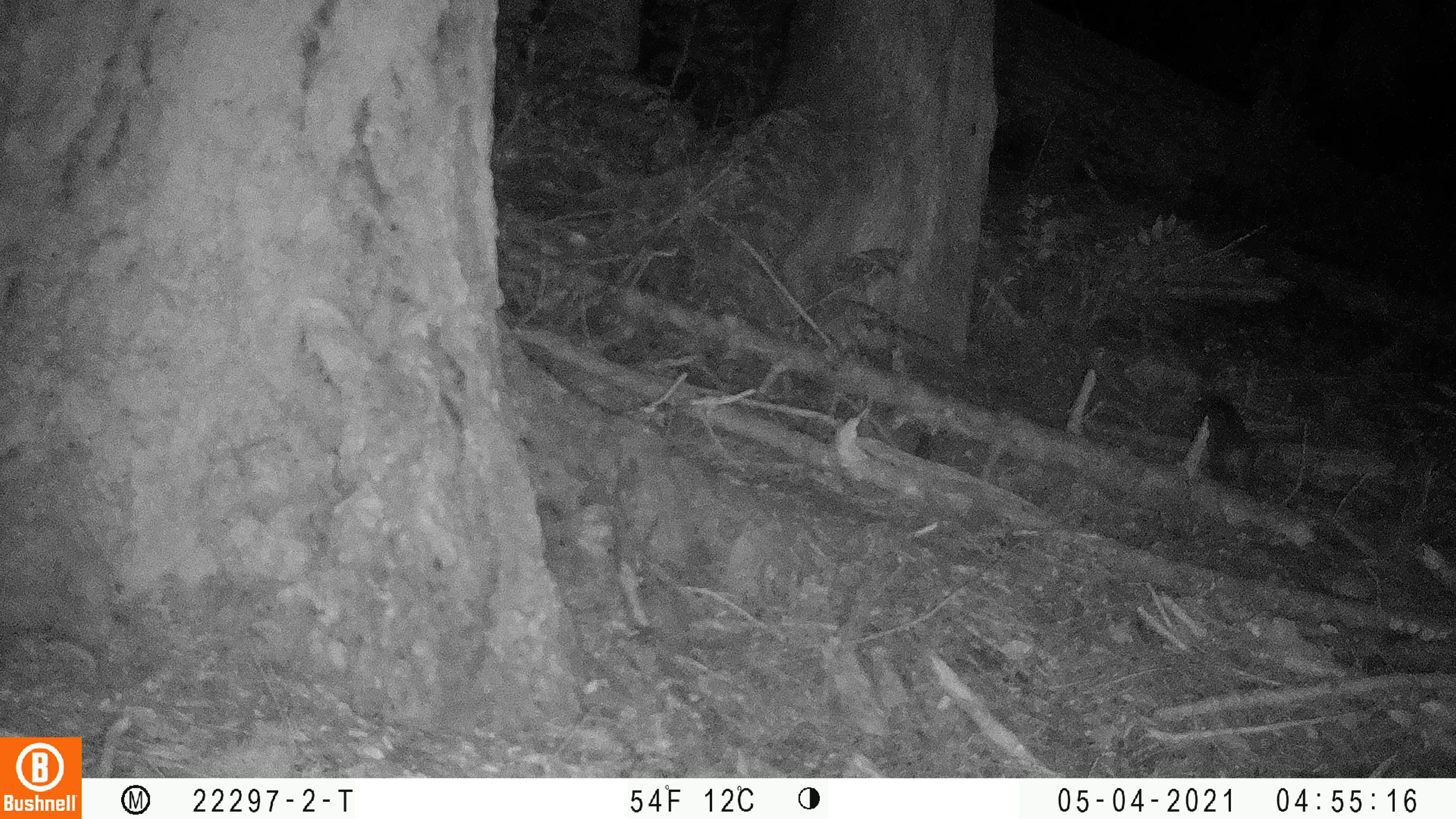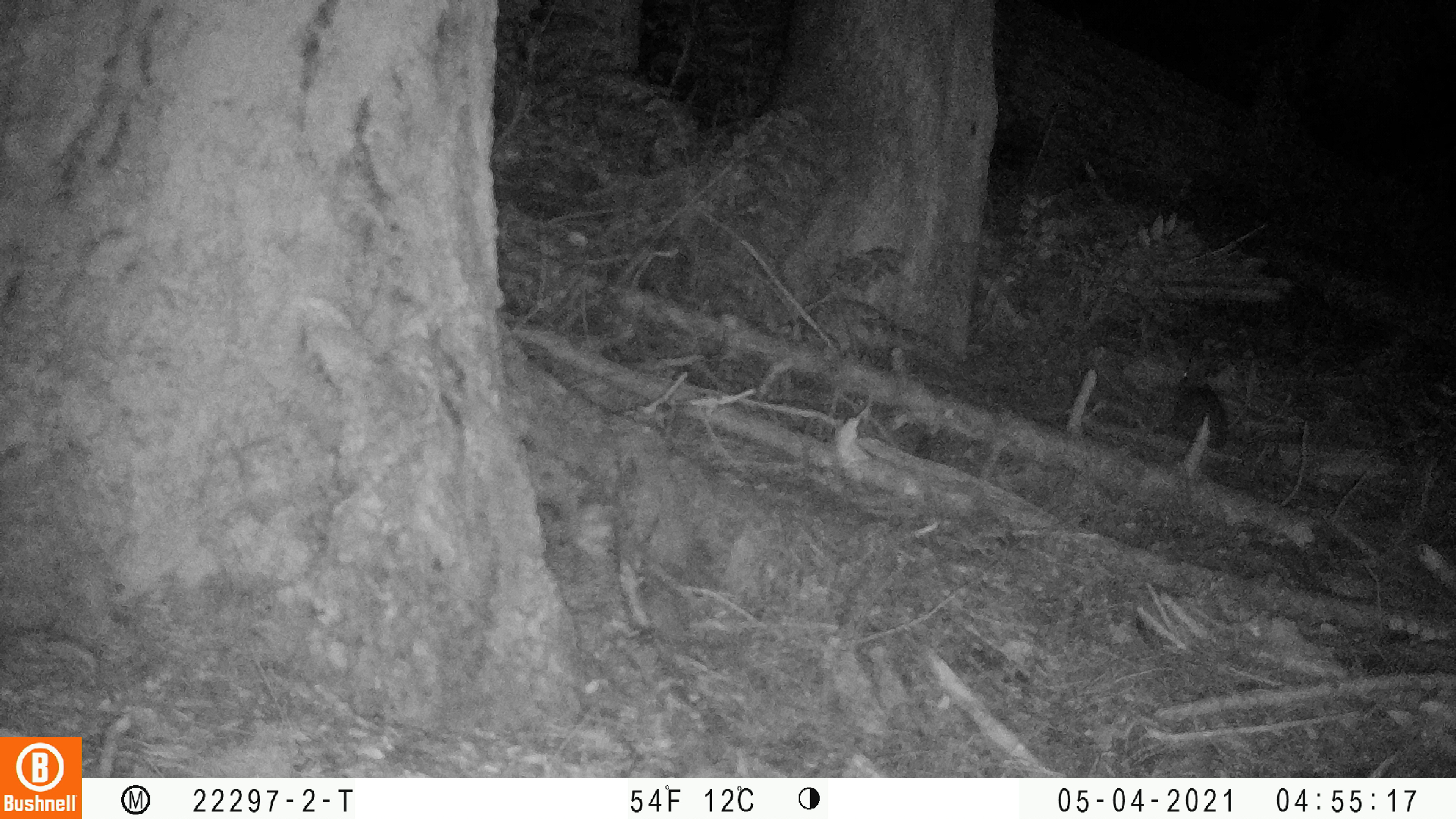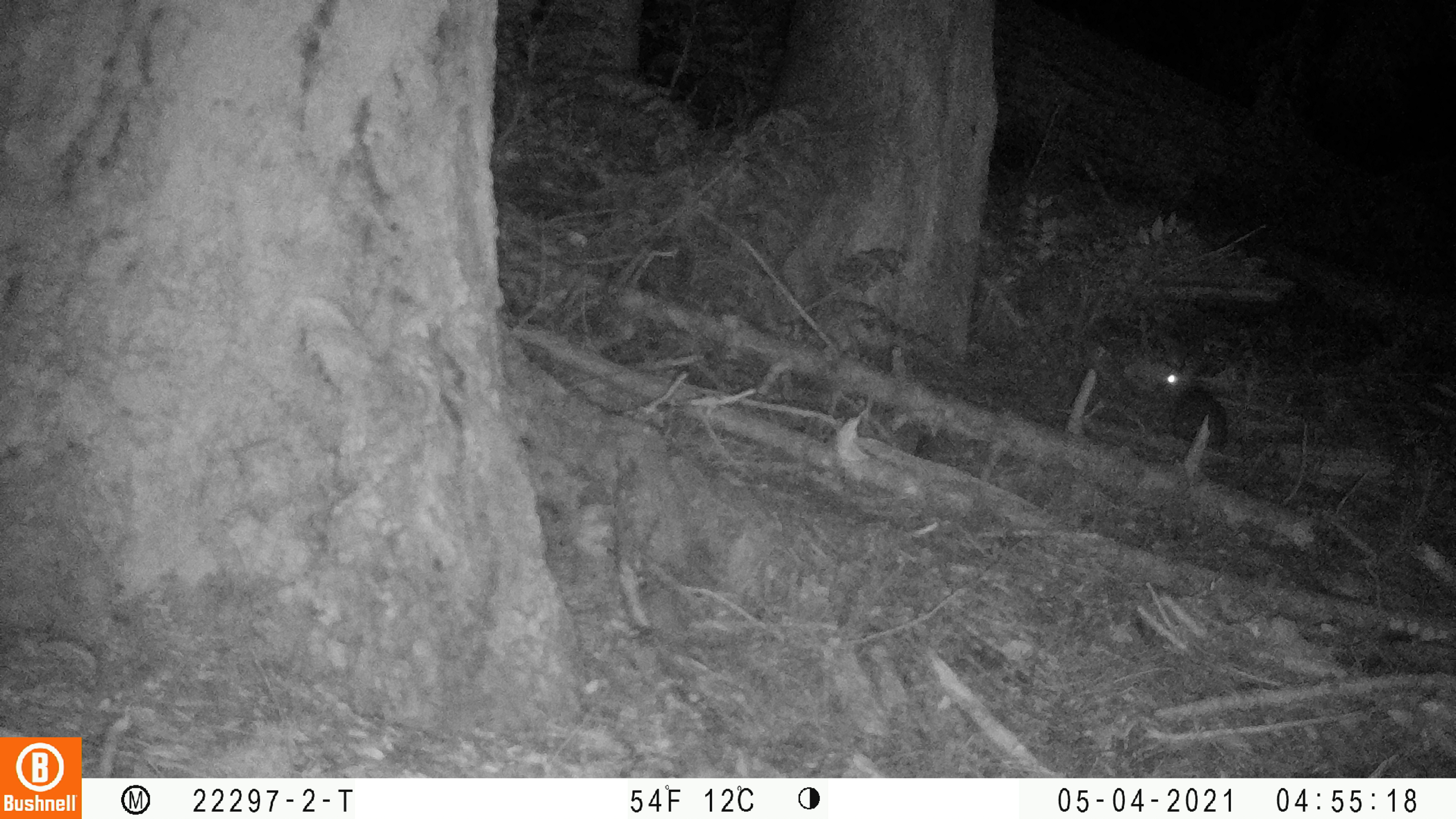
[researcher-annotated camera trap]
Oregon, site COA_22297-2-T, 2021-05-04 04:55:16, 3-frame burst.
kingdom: Animalia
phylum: Chordata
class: Mammalia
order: Lagomorpha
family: Leporidae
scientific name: Leporidae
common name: hares and rabbits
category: leporidae family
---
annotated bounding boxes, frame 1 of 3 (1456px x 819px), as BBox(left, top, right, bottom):
leporidae family: BBox(1155, 351, 1320, 522)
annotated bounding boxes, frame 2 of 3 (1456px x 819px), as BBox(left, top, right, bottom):
leporidae family: BBox(1151, 337, 1249, 467)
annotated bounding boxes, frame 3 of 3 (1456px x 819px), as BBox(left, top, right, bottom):
leporidae family: BBox(1133, 334, 1238, 468)